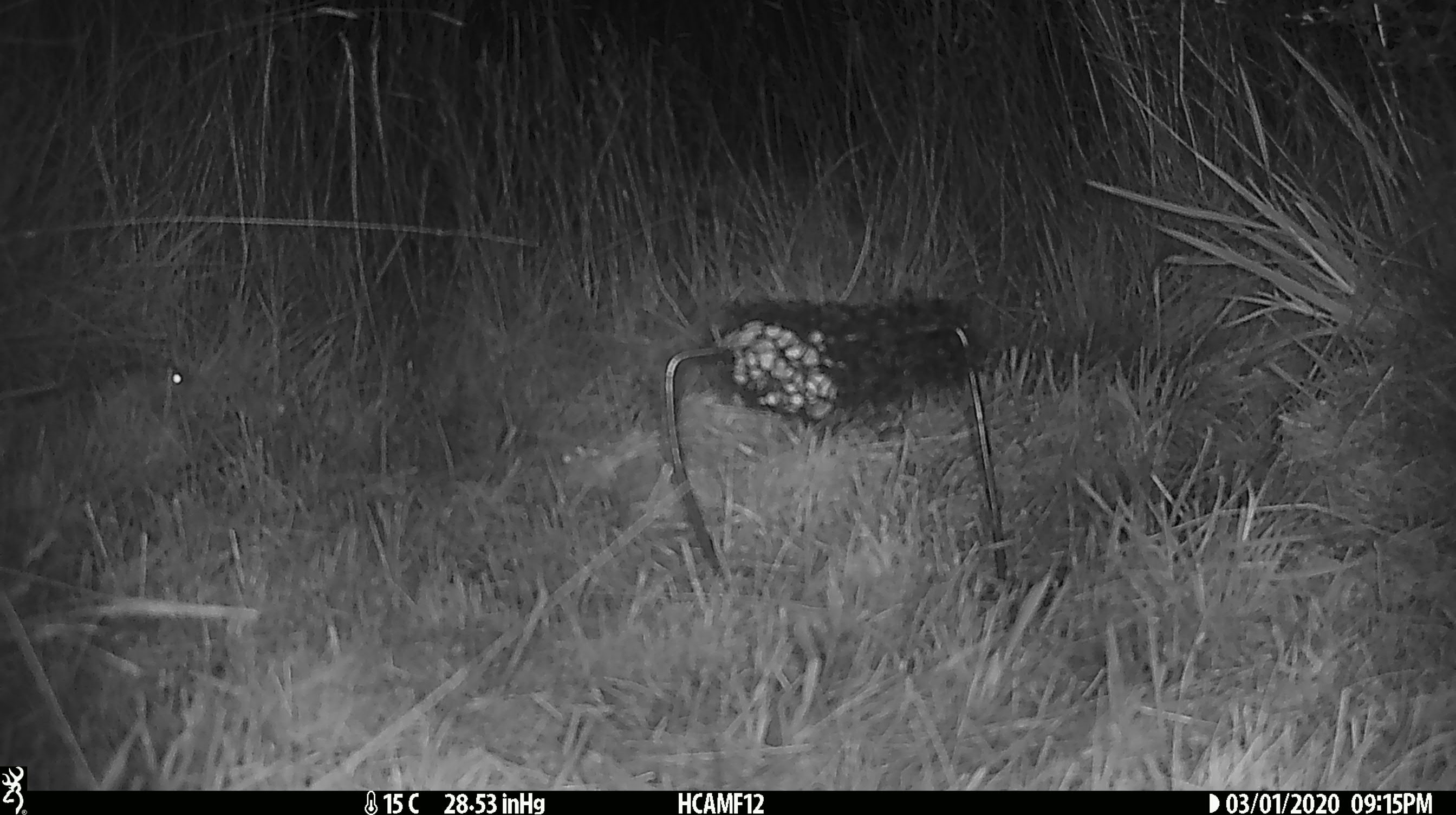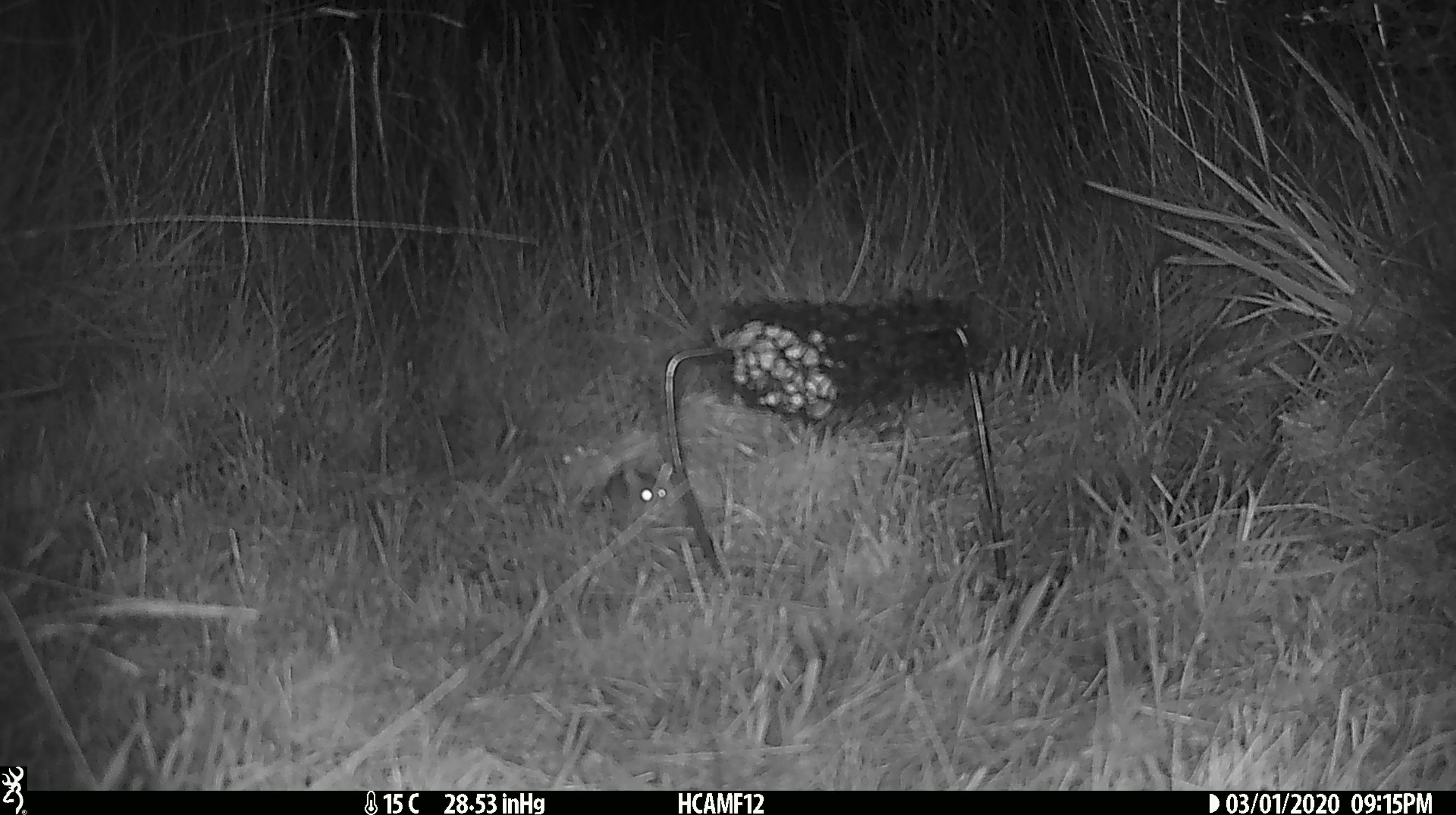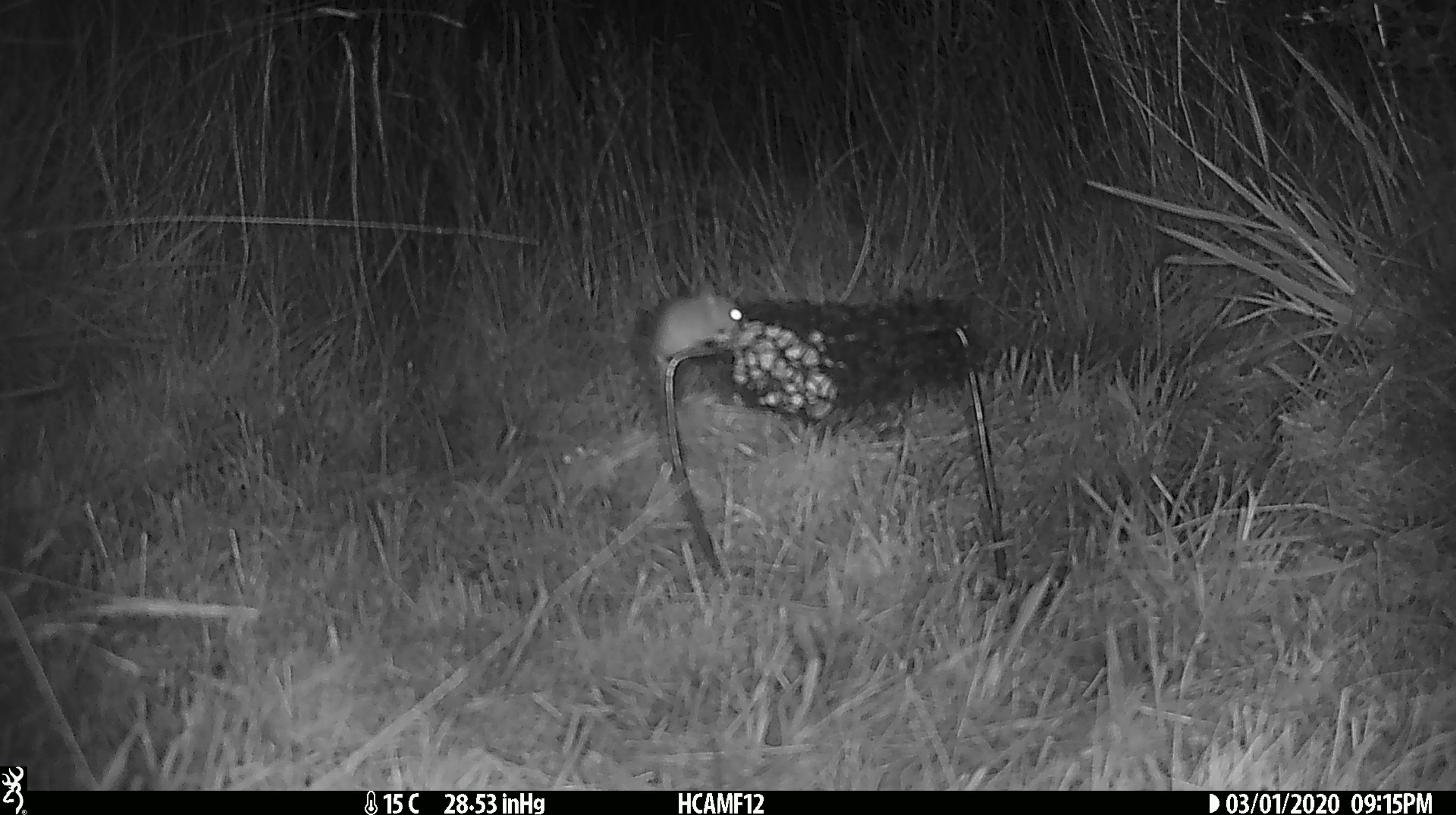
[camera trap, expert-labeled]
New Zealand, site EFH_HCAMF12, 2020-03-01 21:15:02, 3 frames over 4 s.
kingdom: Animalia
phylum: Chordata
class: Mammalia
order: Rodentia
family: Muridae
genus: Mus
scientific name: Mus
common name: mouse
Mouse (Mus).